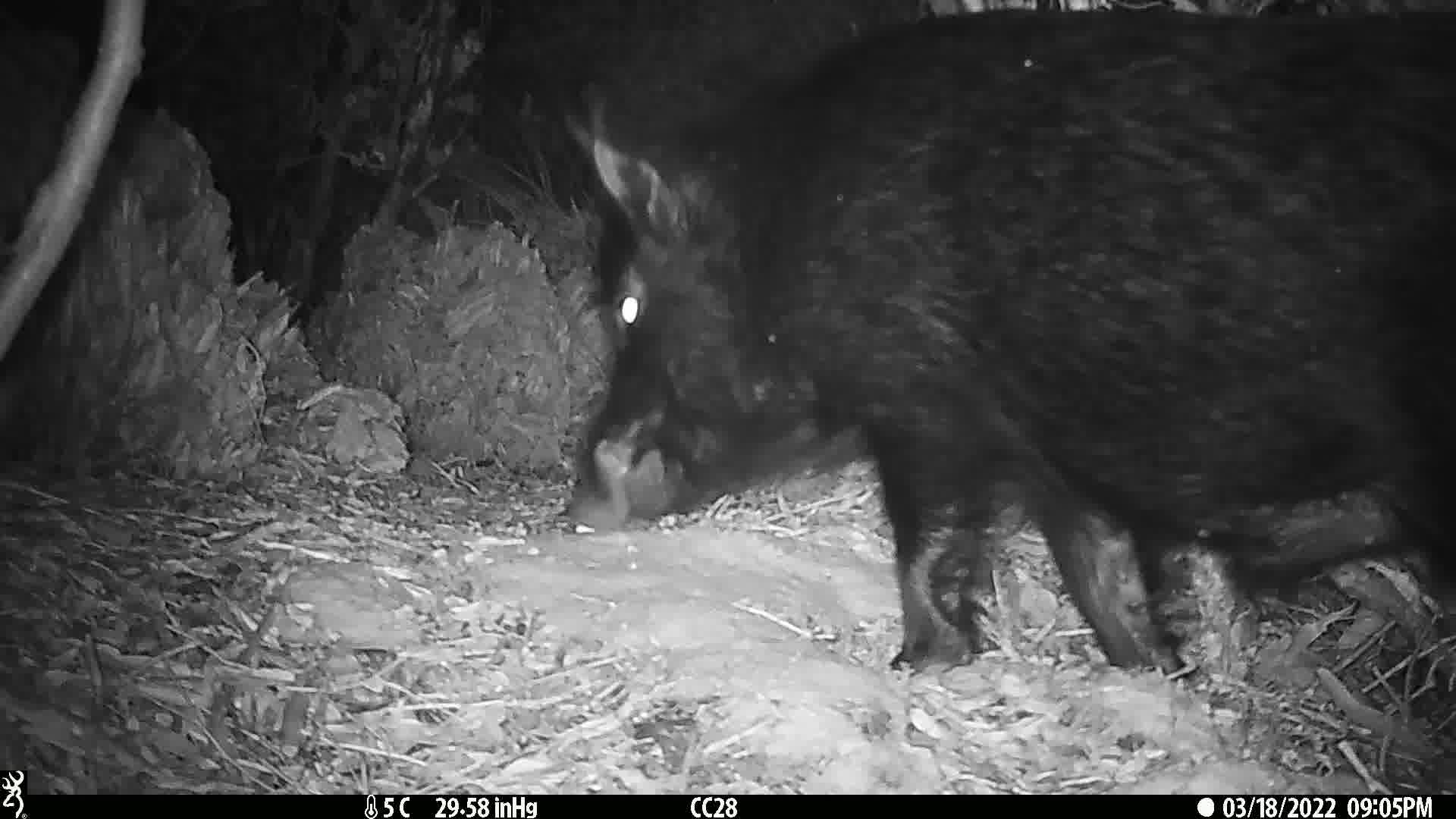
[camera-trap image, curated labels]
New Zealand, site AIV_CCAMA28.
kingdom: Animalia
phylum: Chordata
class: Mammalia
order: Artiodactyla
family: Suidae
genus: Sus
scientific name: Sus scrofa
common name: pig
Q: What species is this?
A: Pig (Sus scrofa).